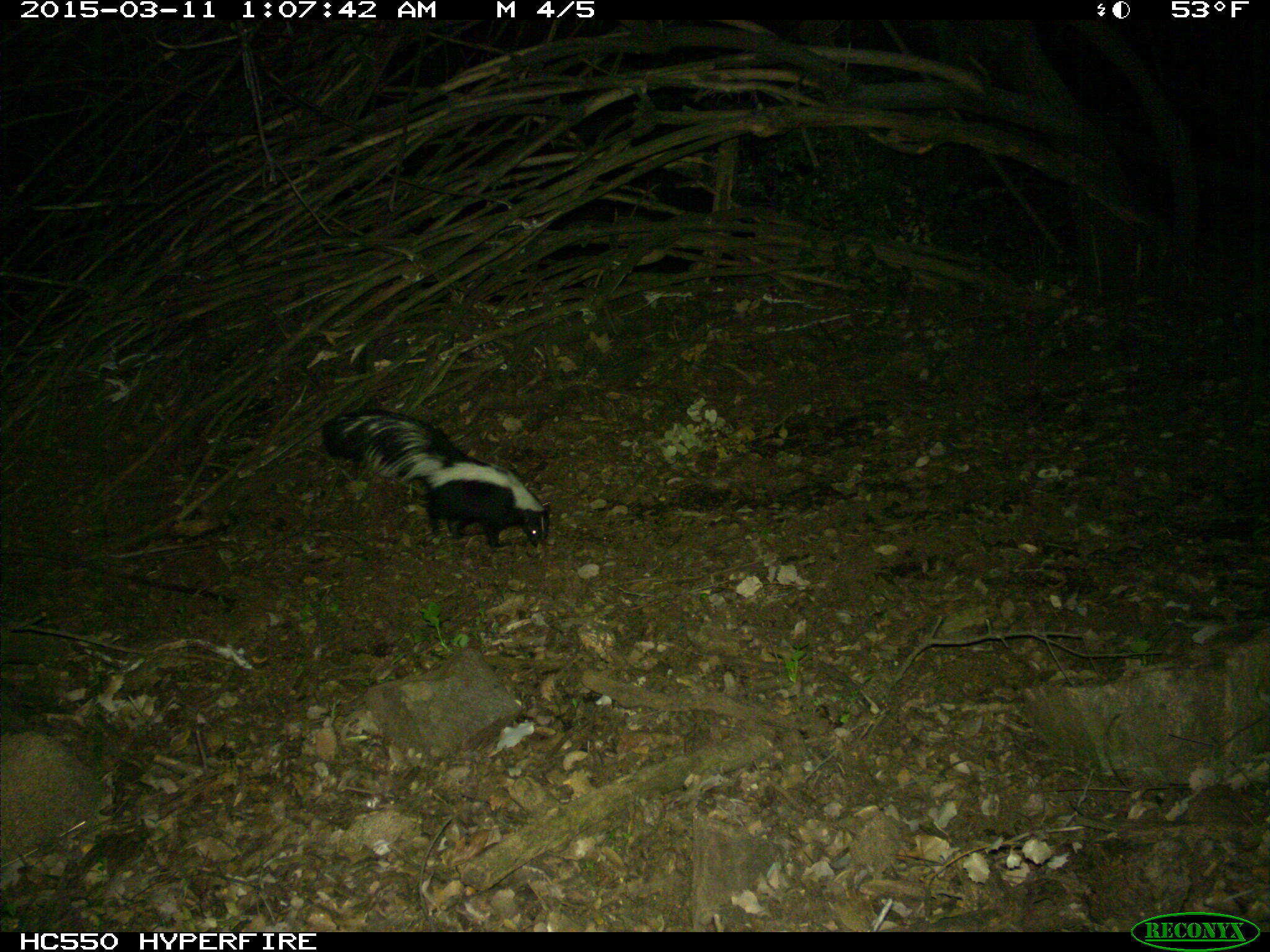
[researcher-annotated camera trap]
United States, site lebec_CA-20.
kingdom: Animalia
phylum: Chordata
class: Mammalia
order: Carnivora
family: Mephitidae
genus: Mephitis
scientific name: Mephitis mephitis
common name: striped skunk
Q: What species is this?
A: Mephitis mephitis (striped skunk).